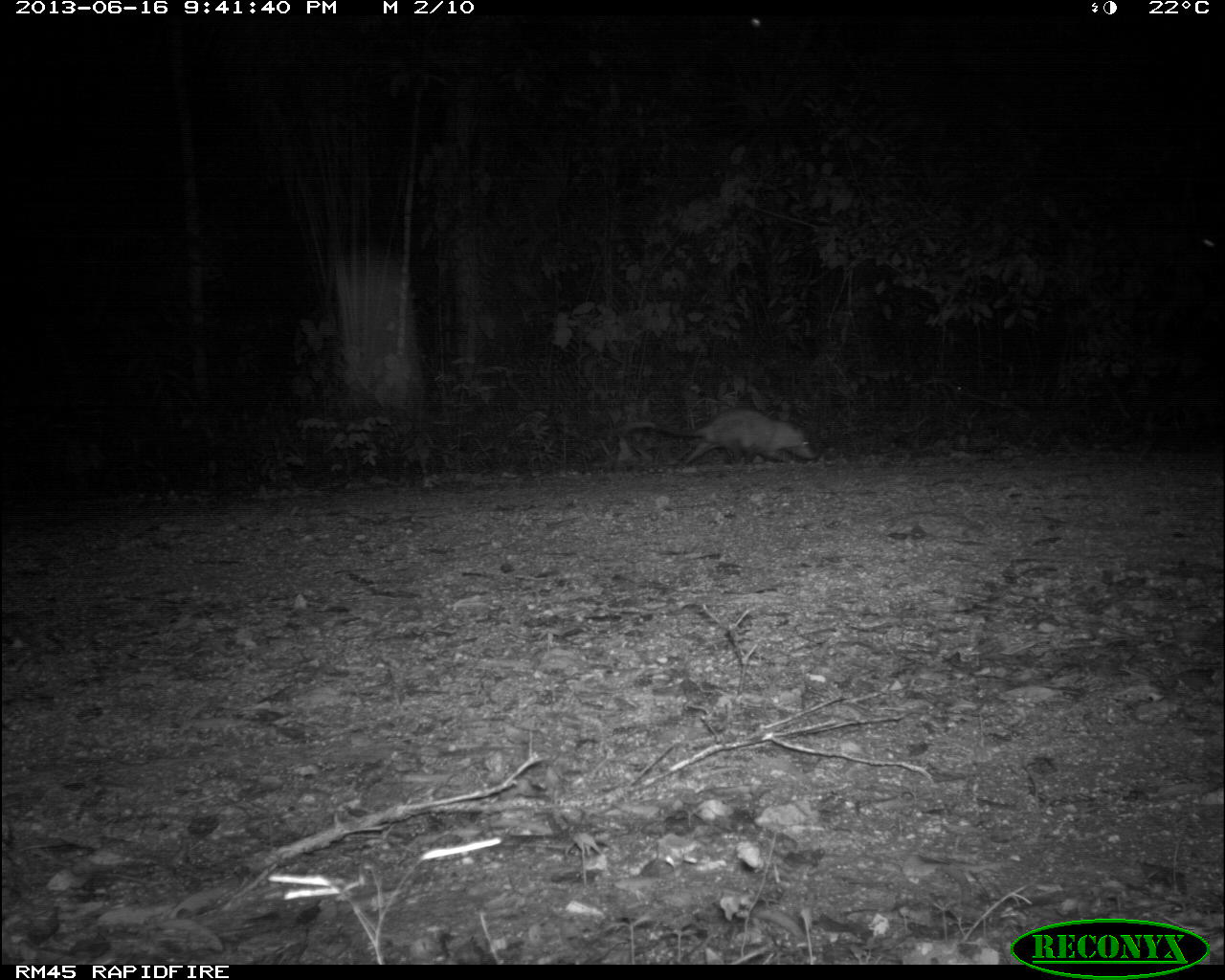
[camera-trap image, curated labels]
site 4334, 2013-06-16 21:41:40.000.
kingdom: Animalia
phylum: Chordata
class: Mammalia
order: Didelphimorphia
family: Didelphidae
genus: Didelphis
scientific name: Didelphis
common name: american opossums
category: didelphis sp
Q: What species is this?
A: Didelphis sp (american opossums) (Didelphis).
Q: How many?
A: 1.